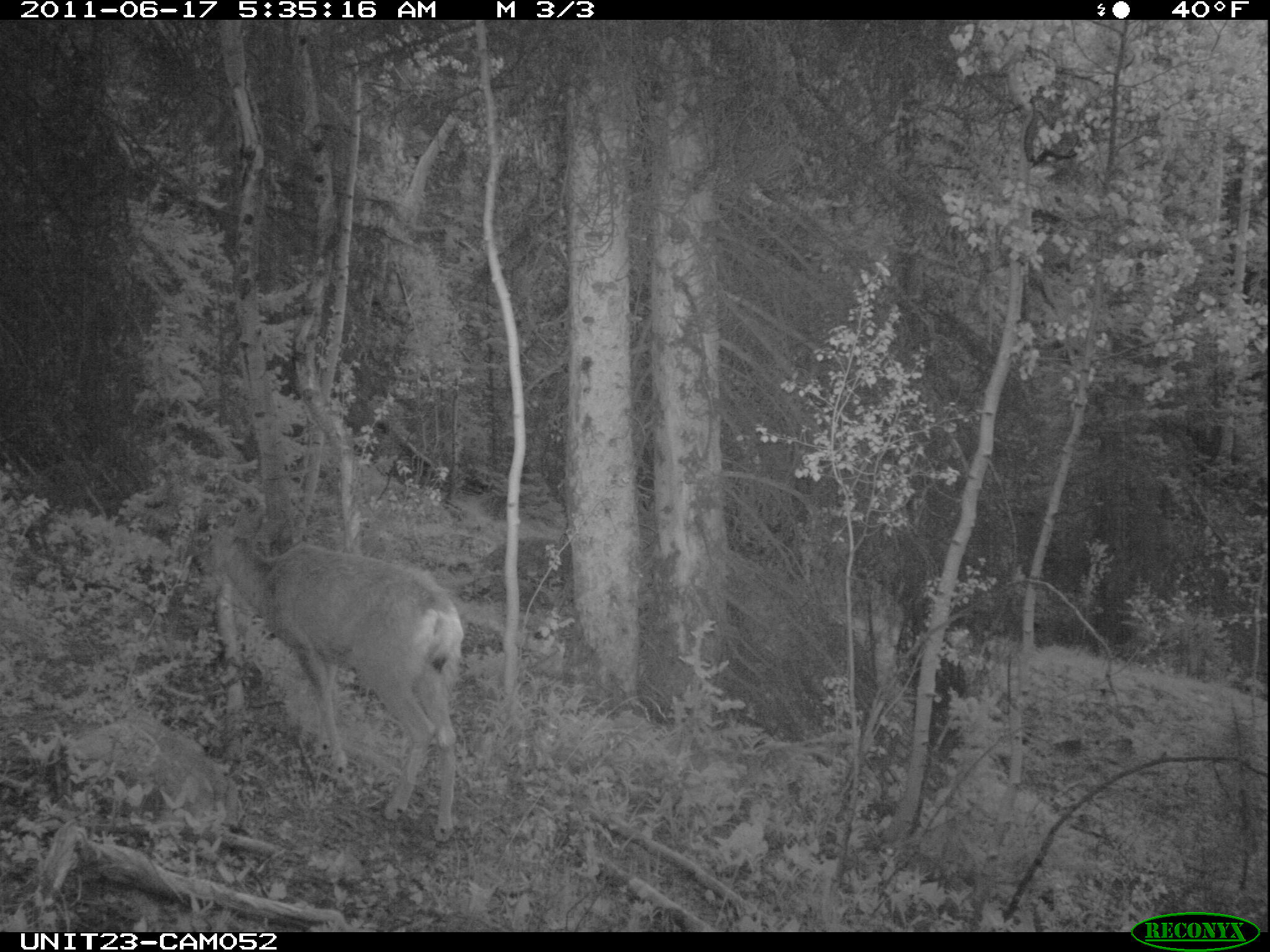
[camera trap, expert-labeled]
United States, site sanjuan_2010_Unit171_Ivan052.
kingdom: Animalia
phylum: Chordata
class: Mammalia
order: Artiodactyla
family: Cervidae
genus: Odocoileus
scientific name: Odocoileus hemionus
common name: mule deer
Odocoileus hemionus (mule deer).